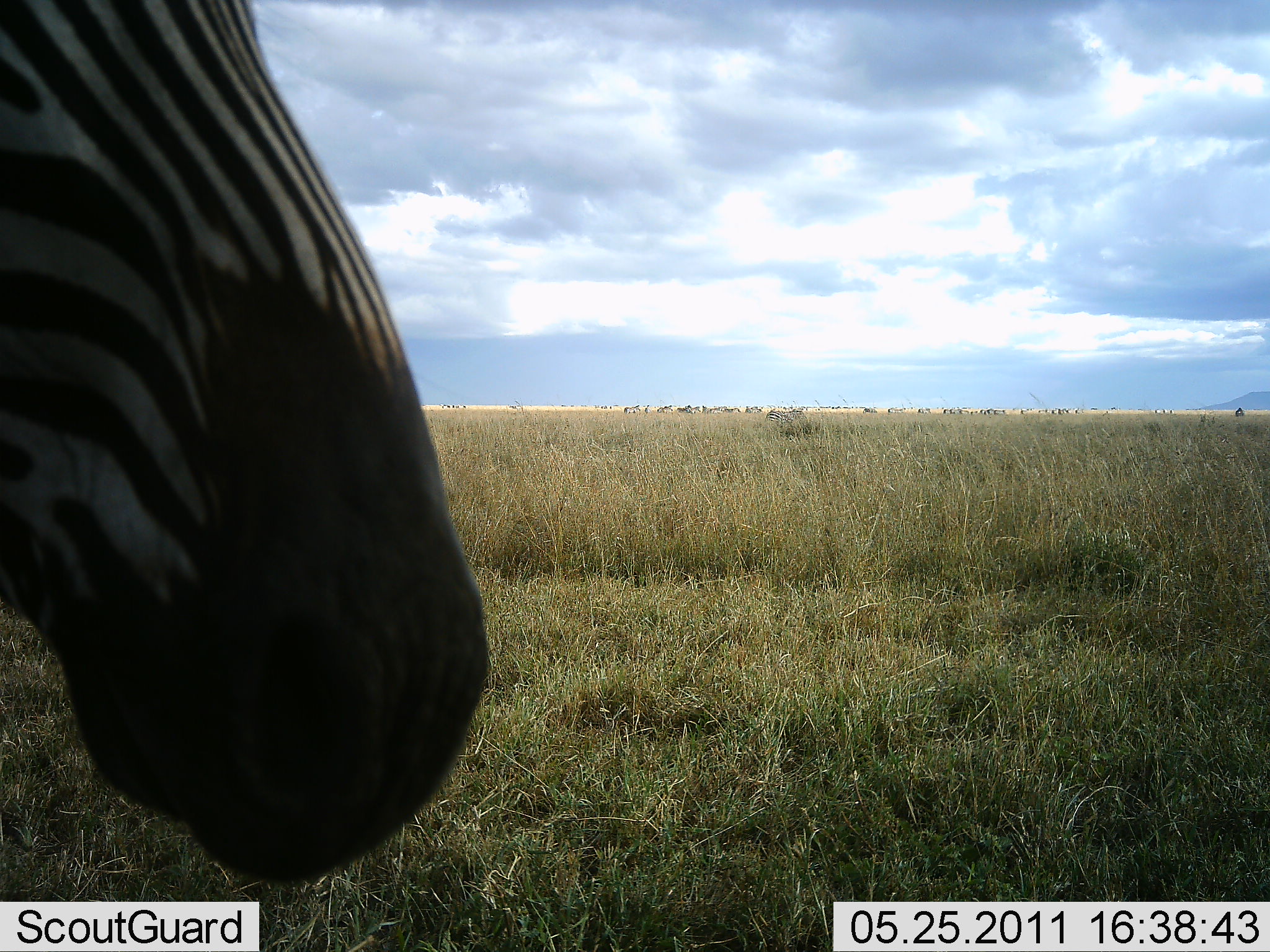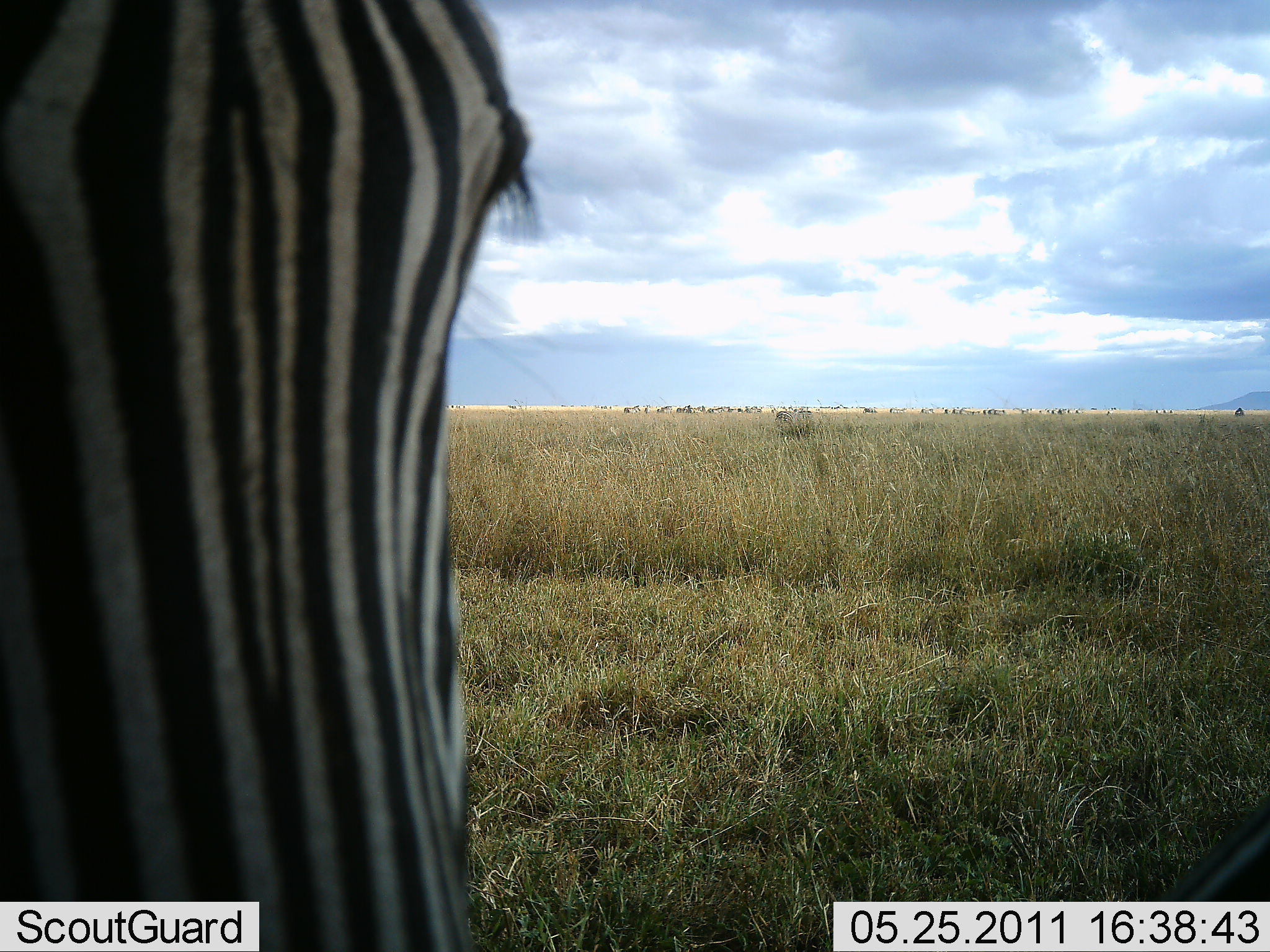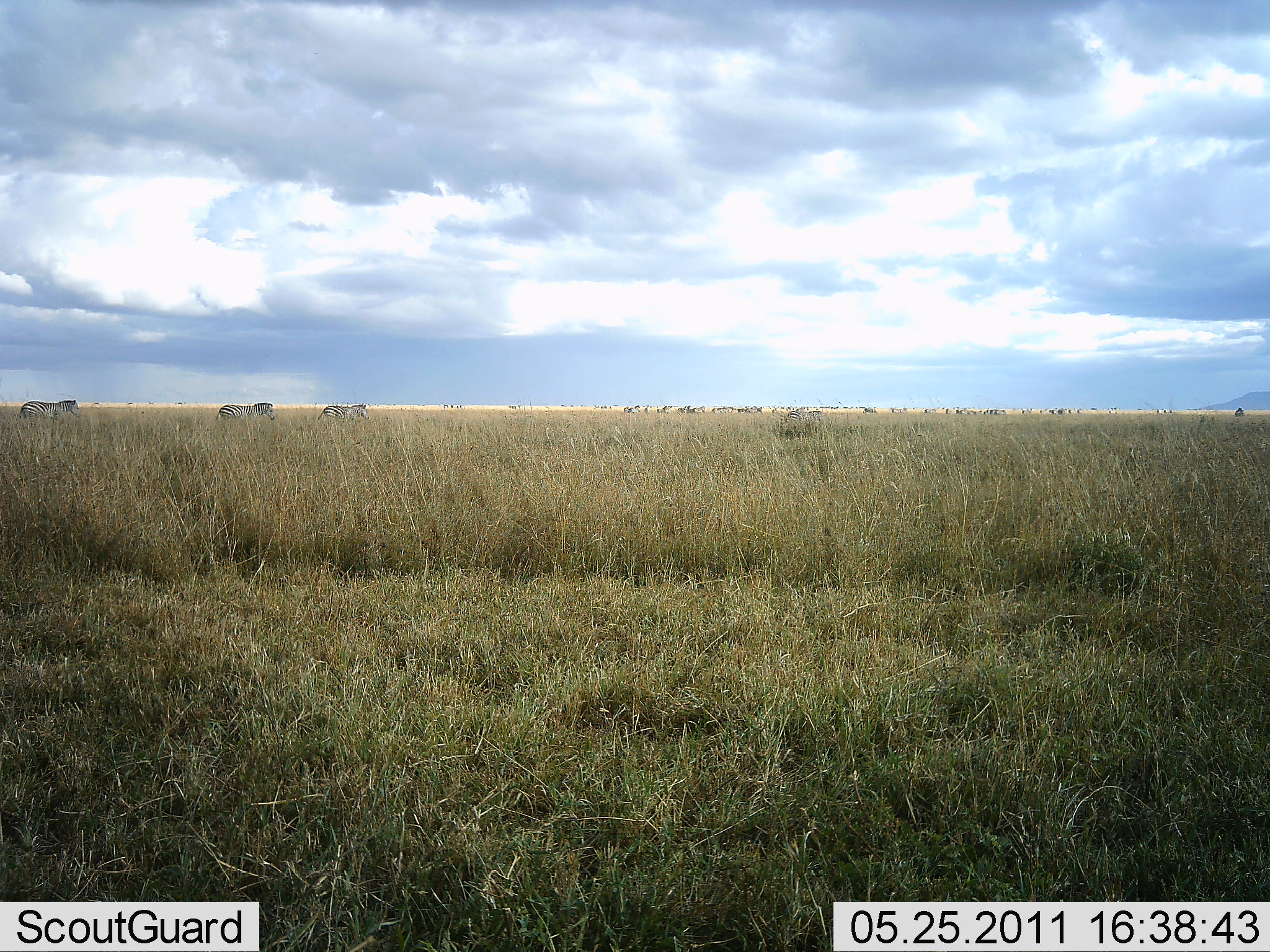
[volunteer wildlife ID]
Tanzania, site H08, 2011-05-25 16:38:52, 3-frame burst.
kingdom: Animalia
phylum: Chordata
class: Mammalia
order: Perissodactyla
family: Equidae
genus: Equus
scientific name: Equus quagga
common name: plains zebra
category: zebra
Zebra (plains zebra) (Equus quagga), count 4. Behavior (volunteer vote fractions): standing 33%, resting 0%, moving 83%, interacting 8%. Young present (vote fraction): 0%. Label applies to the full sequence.